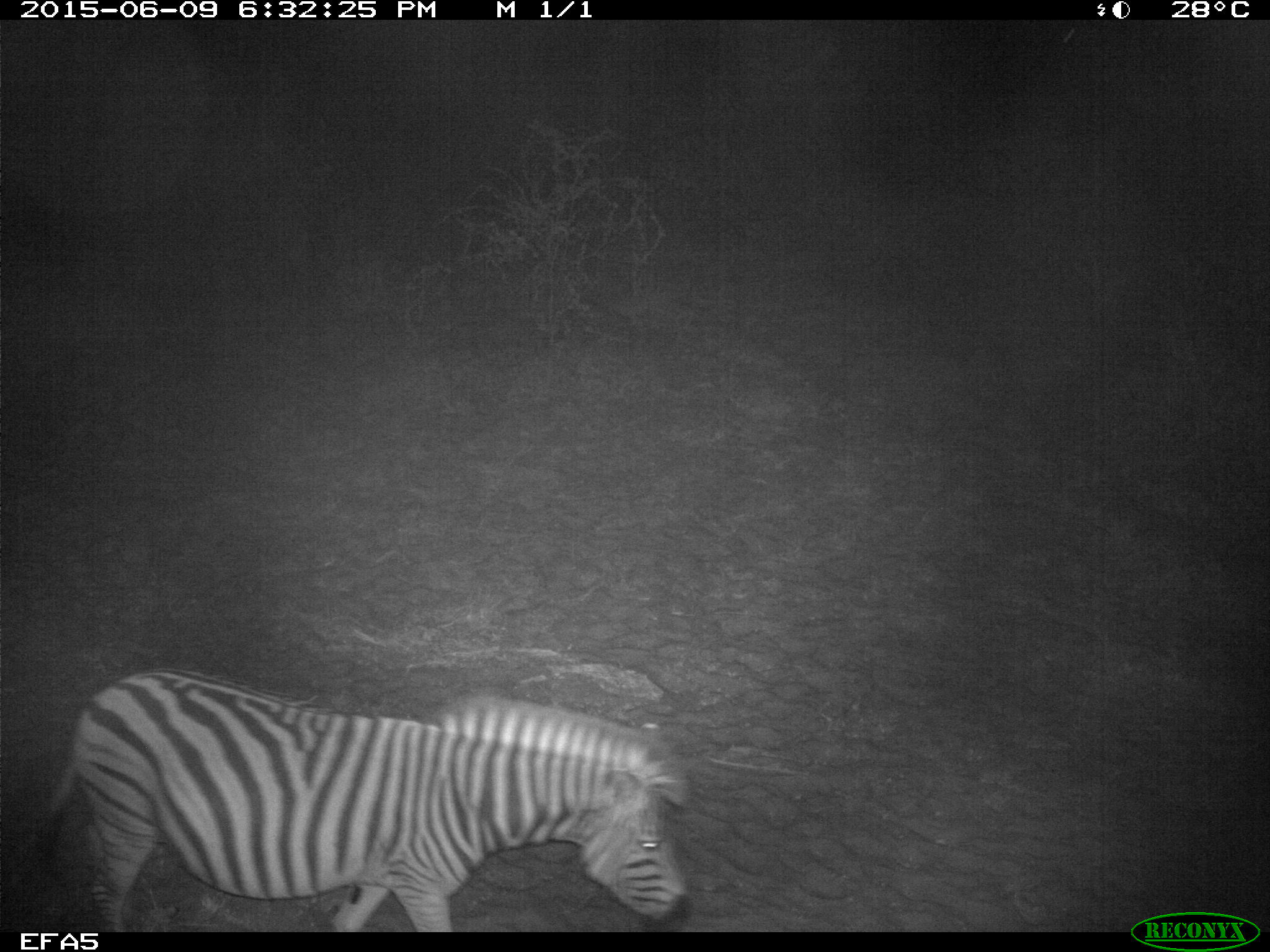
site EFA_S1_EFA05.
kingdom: Animalia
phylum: Chordata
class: Mammalia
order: Perissodactyla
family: Equidae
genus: Equus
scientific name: Equus quagga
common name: plains zebra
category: zebraplains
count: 1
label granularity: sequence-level